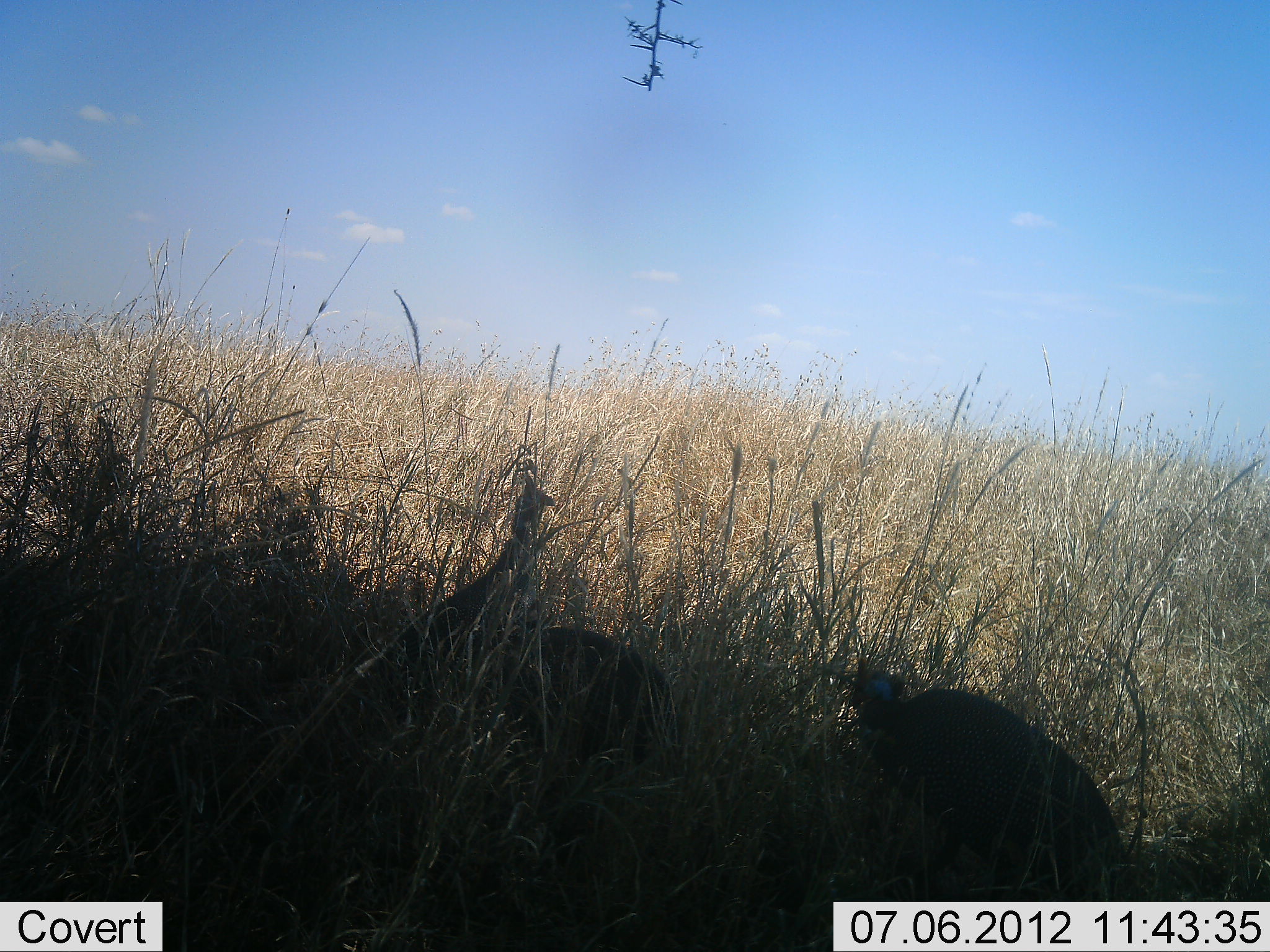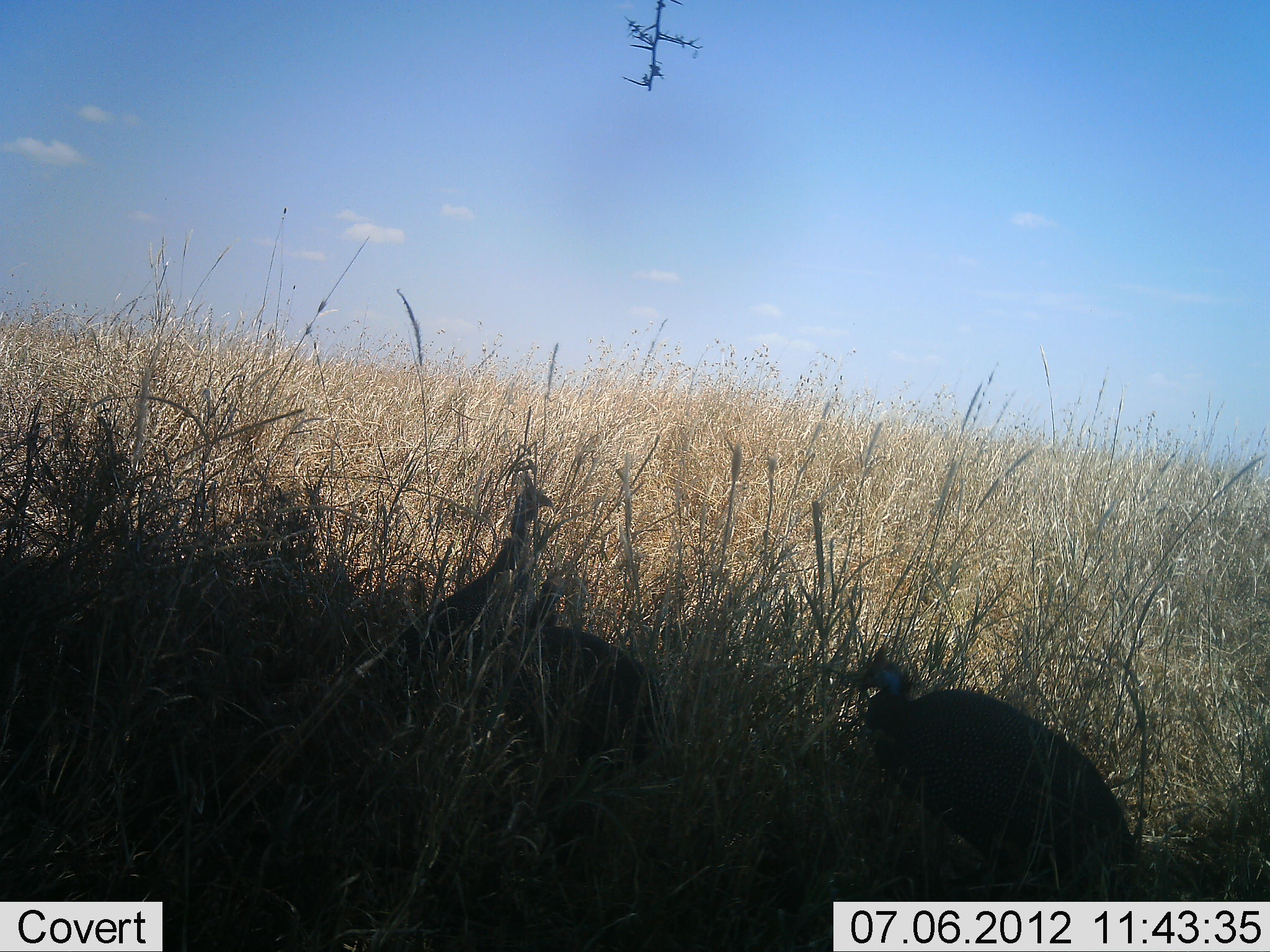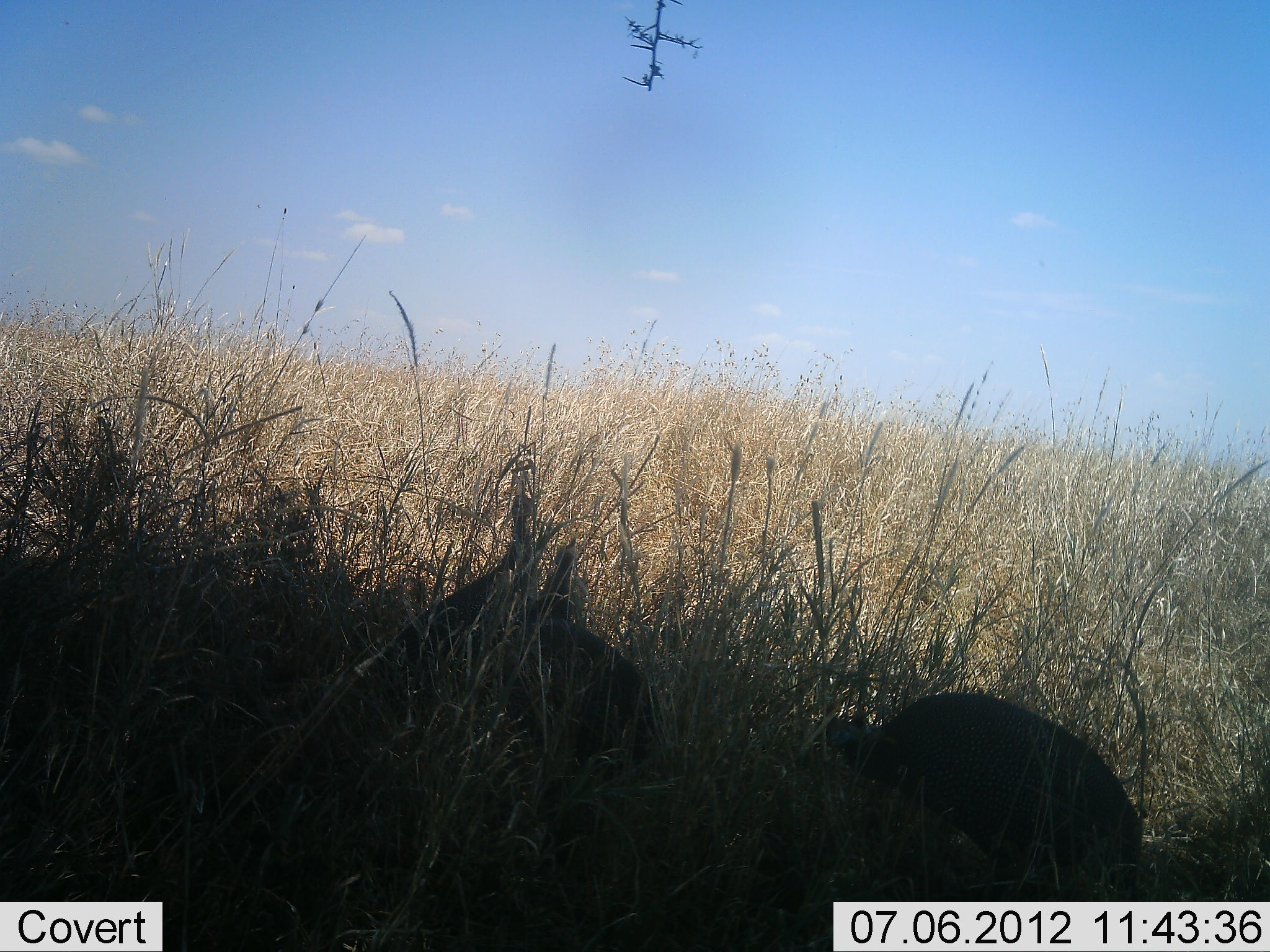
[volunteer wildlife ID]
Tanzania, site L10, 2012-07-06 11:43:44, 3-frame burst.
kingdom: Animalia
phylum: Chordata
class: Aves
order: Galliformes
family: Numididae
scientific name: Numididae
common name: guinea fowl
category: guineafowl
Guineafowl (guinea fowl) (Numididae), count 3. Behavior (volunteer vote fractions): standing 60%, resting 10%, moving 10%, interacting 0%. Young present (vote fraction): 0%. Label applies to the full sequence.